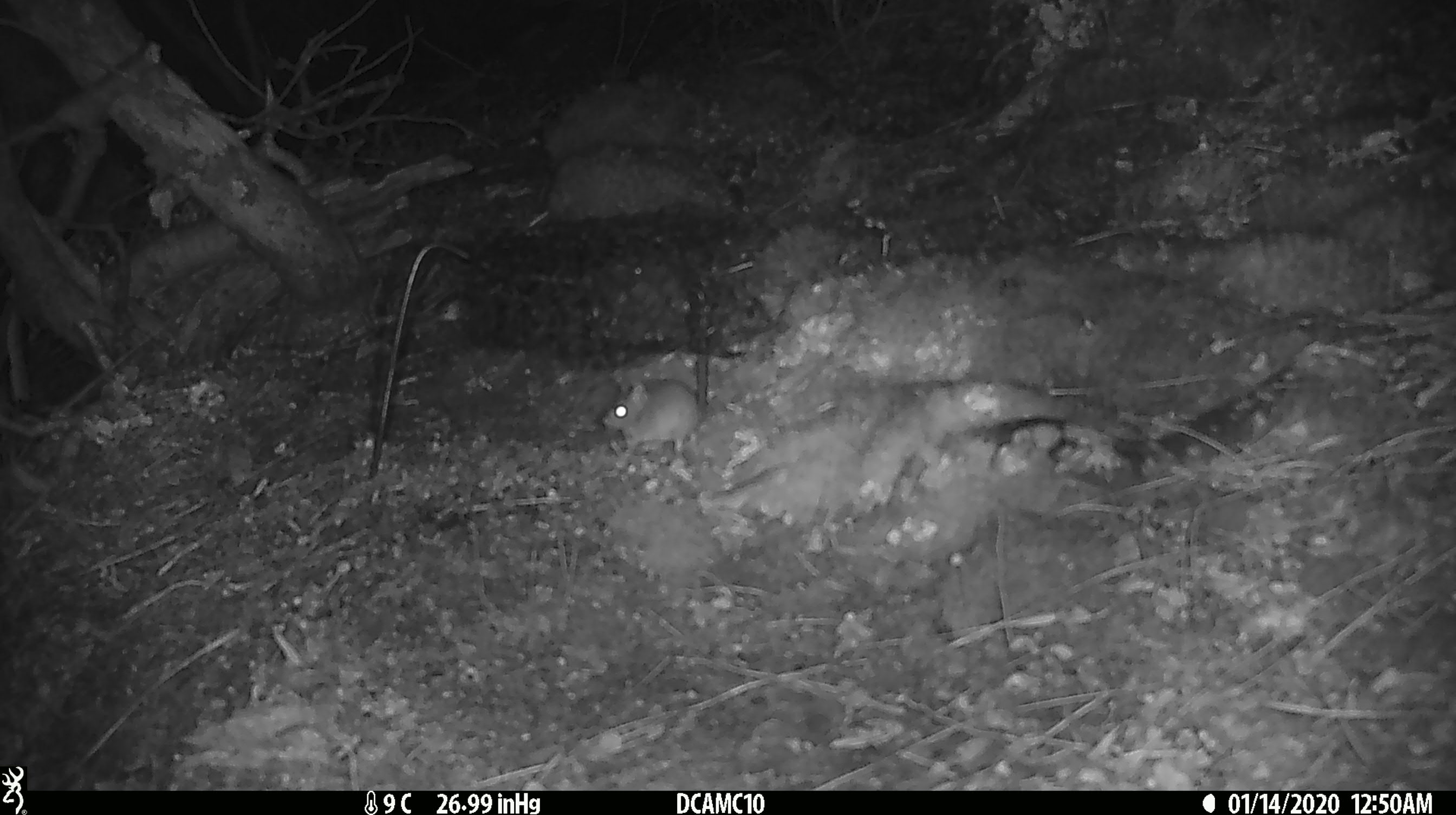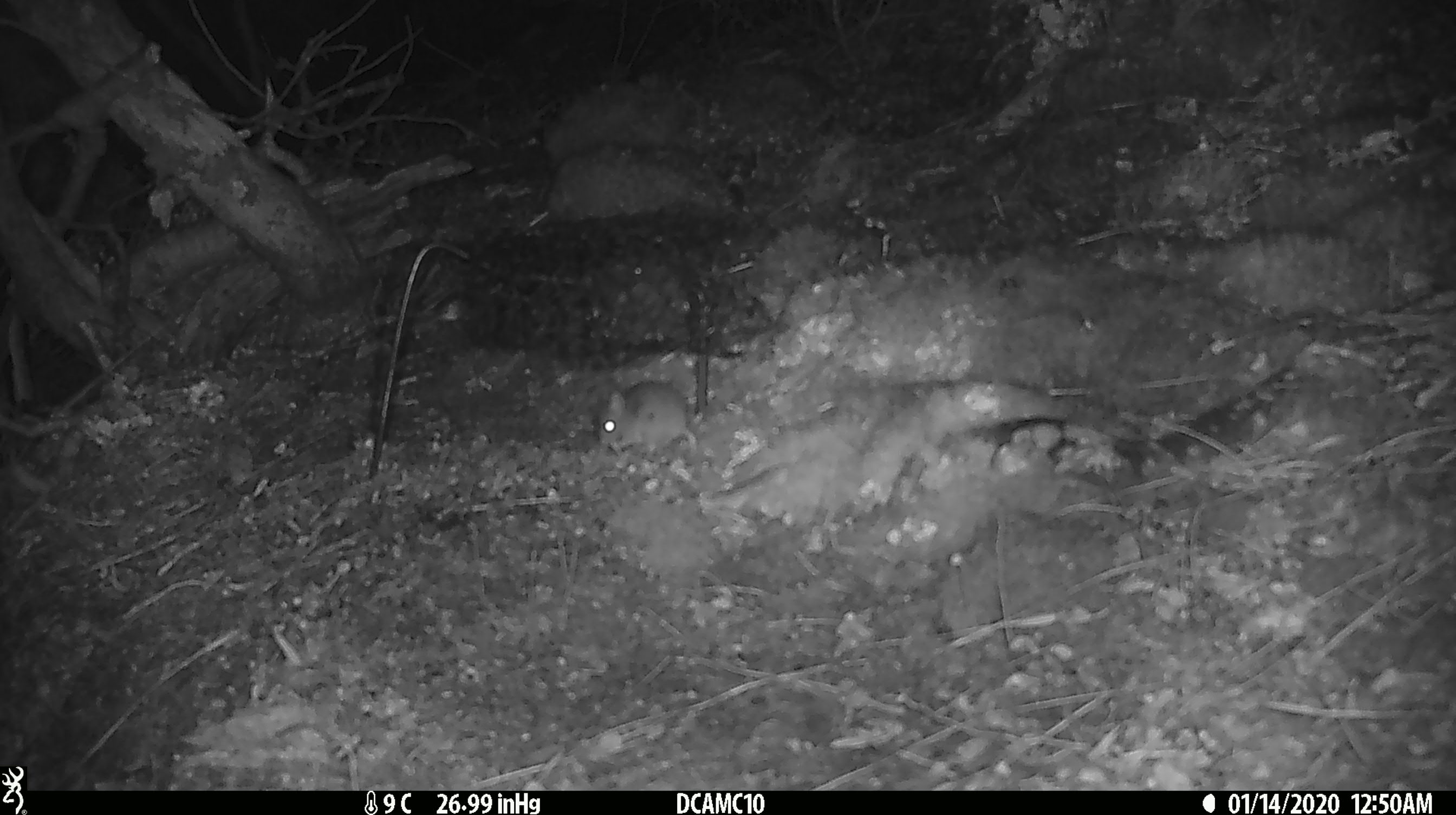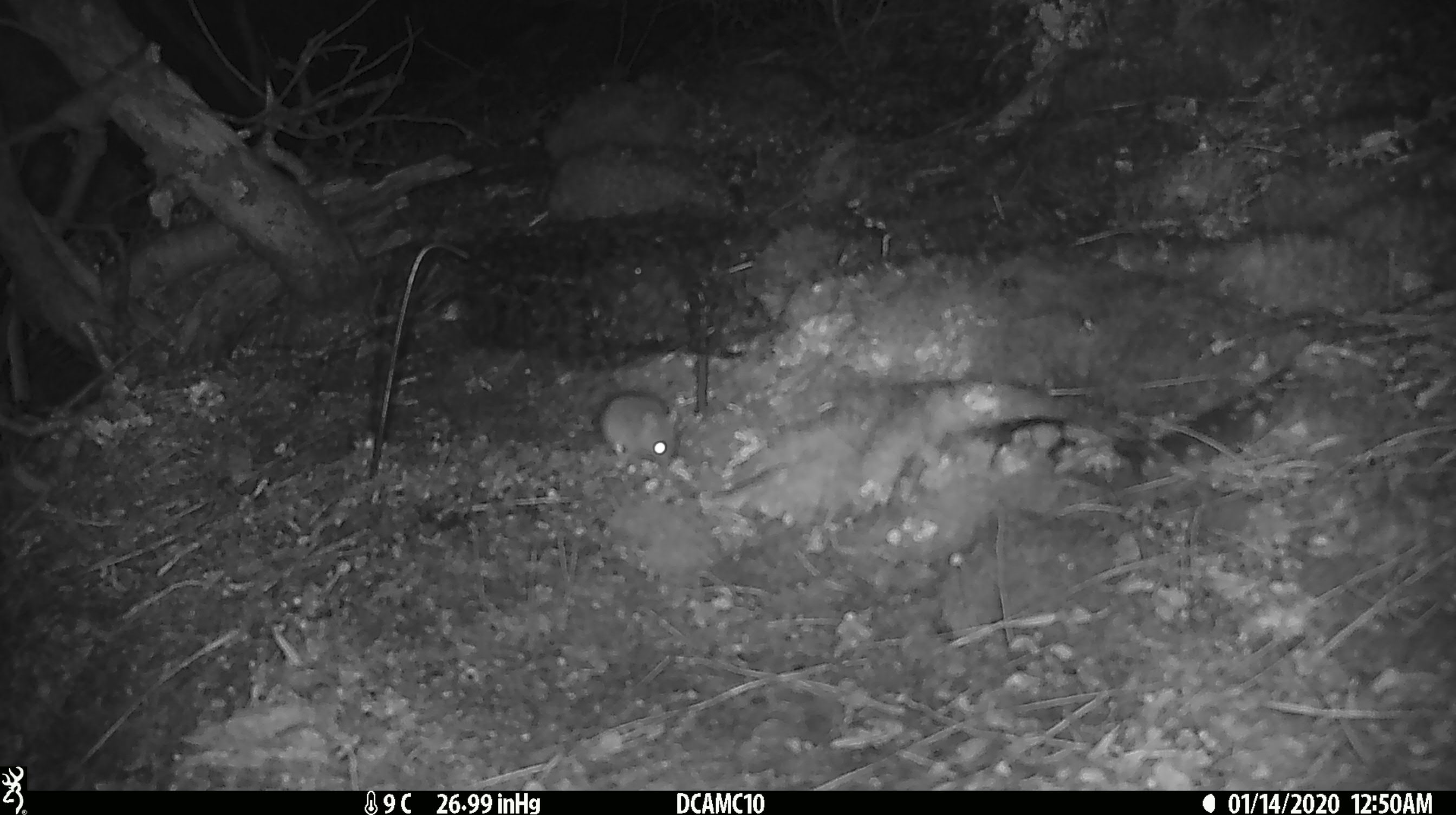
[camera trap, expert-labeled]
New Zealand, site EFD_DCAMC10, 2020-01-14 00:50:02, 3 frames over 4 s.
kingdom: Animalia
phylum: Chordata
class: Mammalia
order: Rodentia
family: Muridae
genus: Mus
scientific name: Mus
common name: mouse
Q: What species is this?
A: Mouse (Mus).